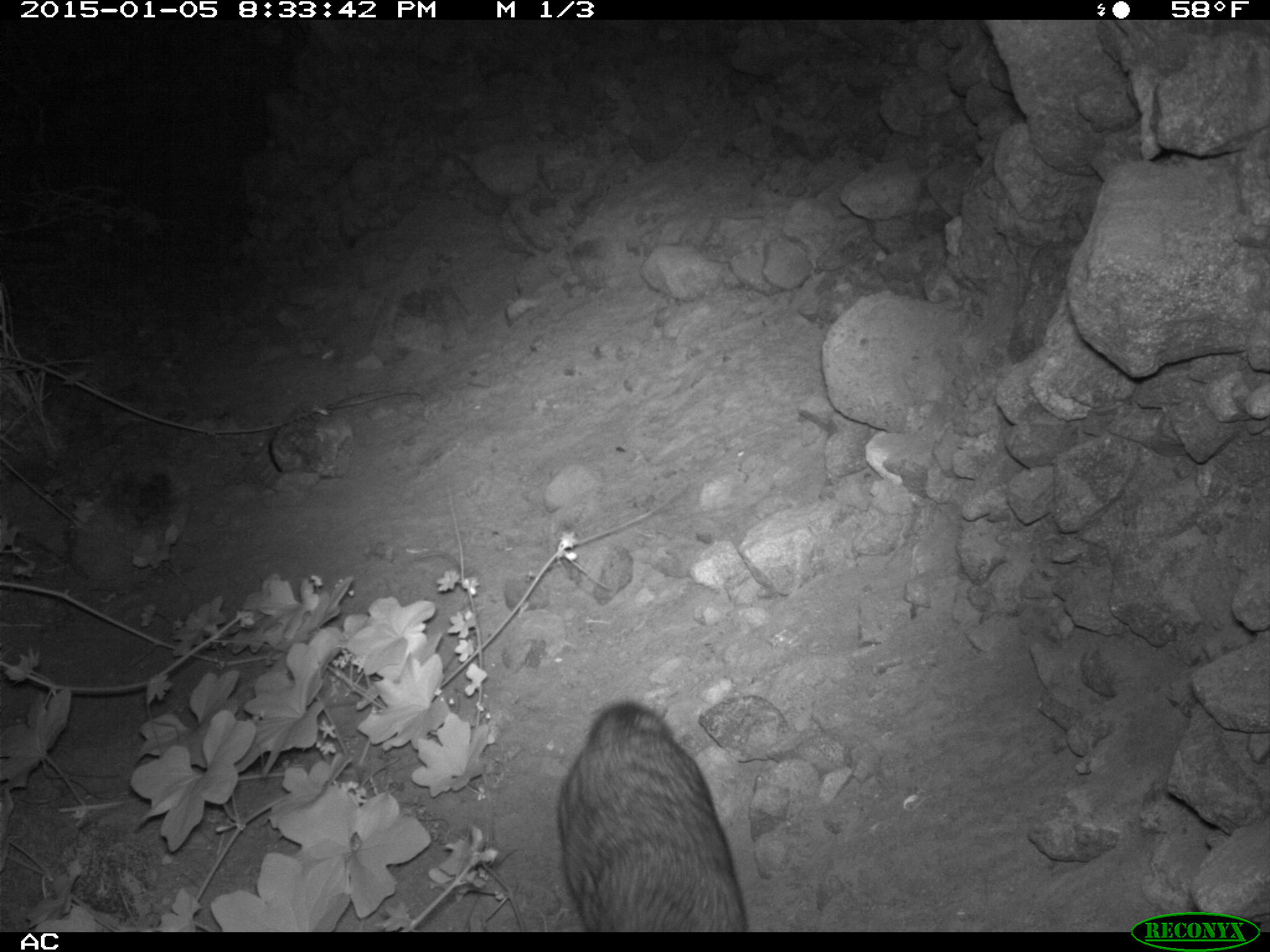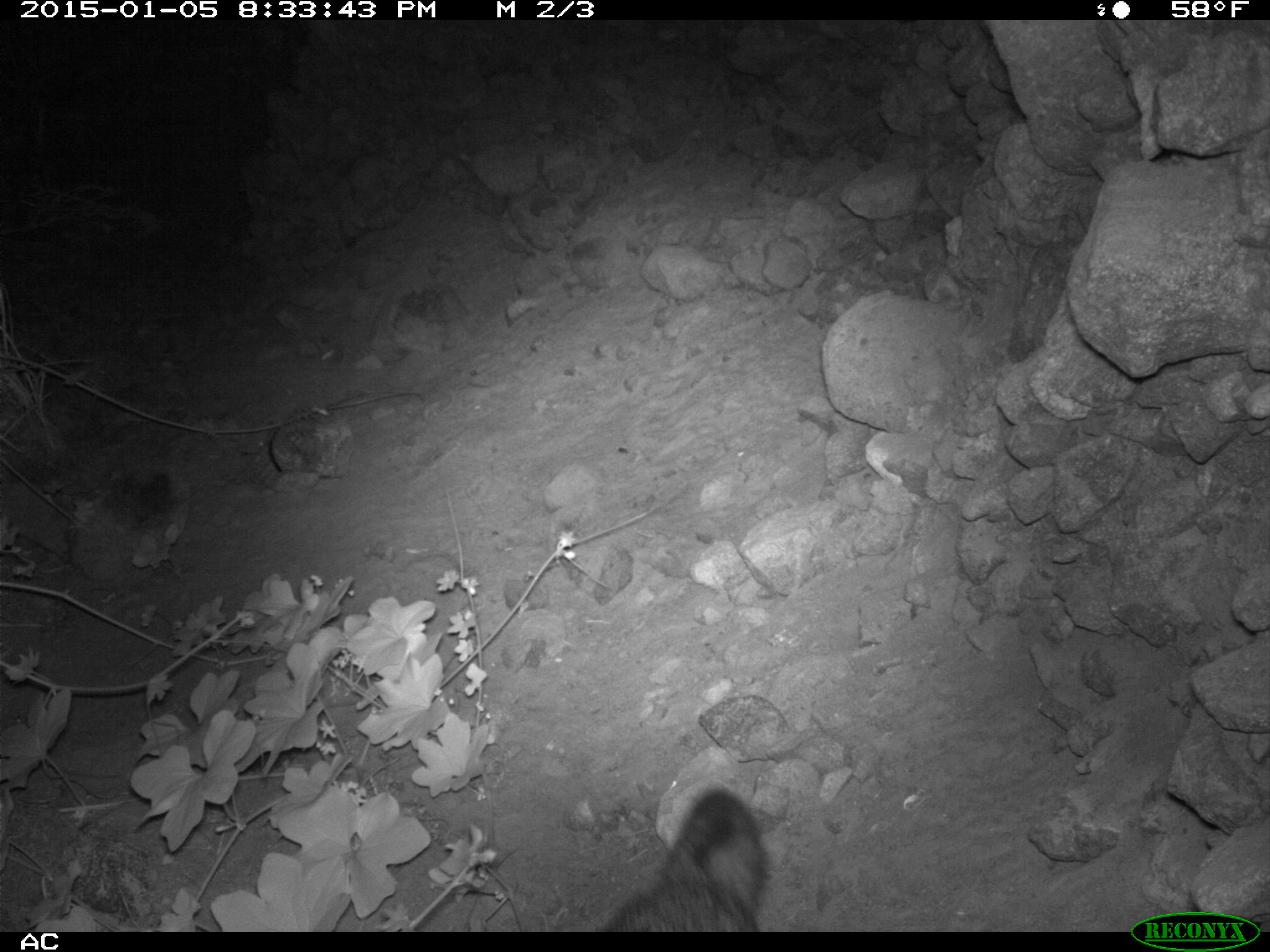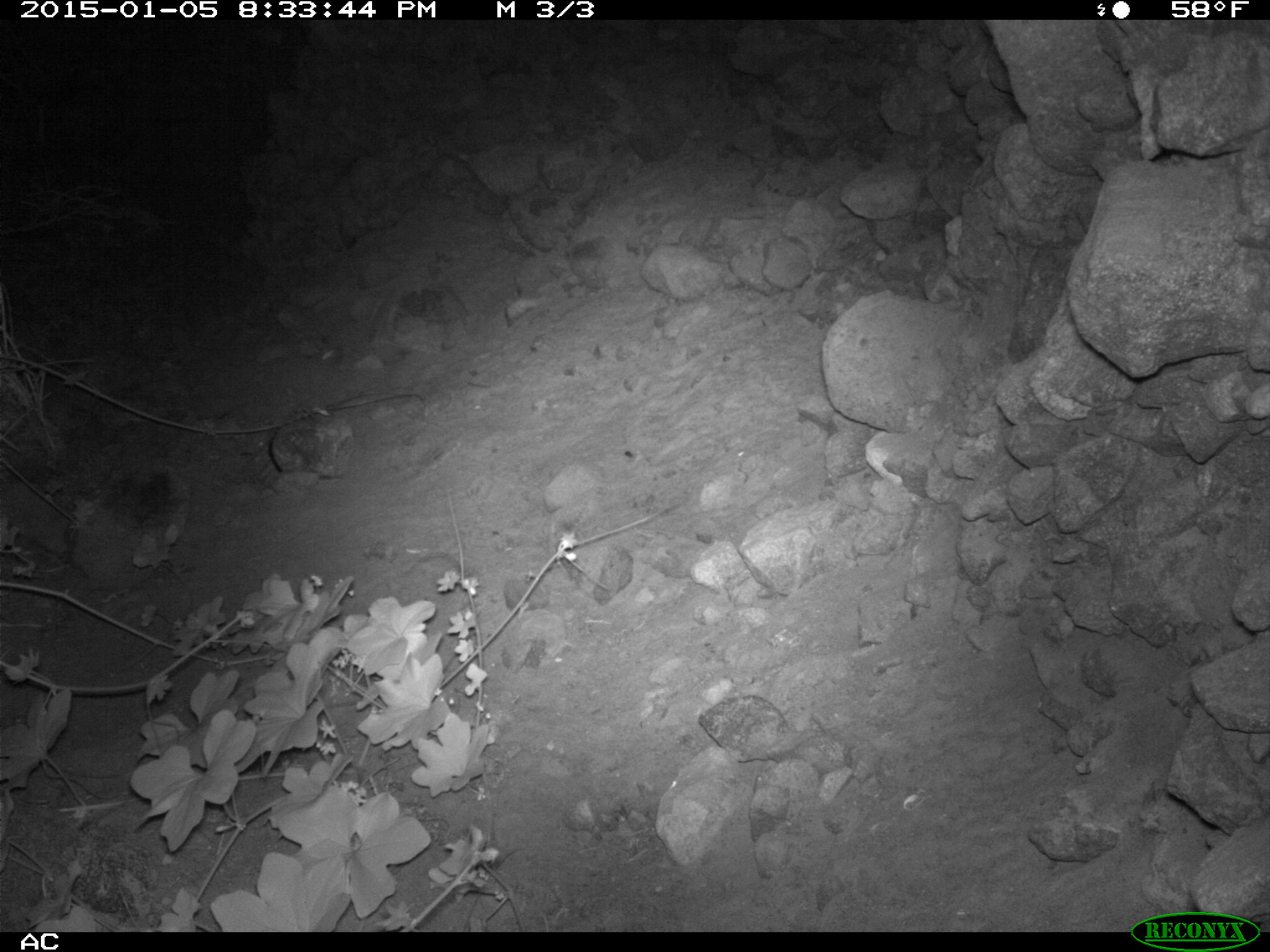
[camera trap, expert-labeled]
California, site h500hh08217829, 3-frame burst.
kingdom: Animalia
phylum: Chordata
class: Mammalia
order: Carnivora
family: Canidae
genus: Urocyon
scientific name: Urocyon littoralis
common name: island fox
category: fox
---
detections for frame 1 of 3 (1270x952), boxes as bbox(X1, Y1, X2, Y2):
fox: bbox(556, 698, 748, 929)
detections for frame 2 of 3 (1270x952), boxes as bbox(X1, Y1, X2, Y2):
fox: bbox(599, 784, 770, 932)